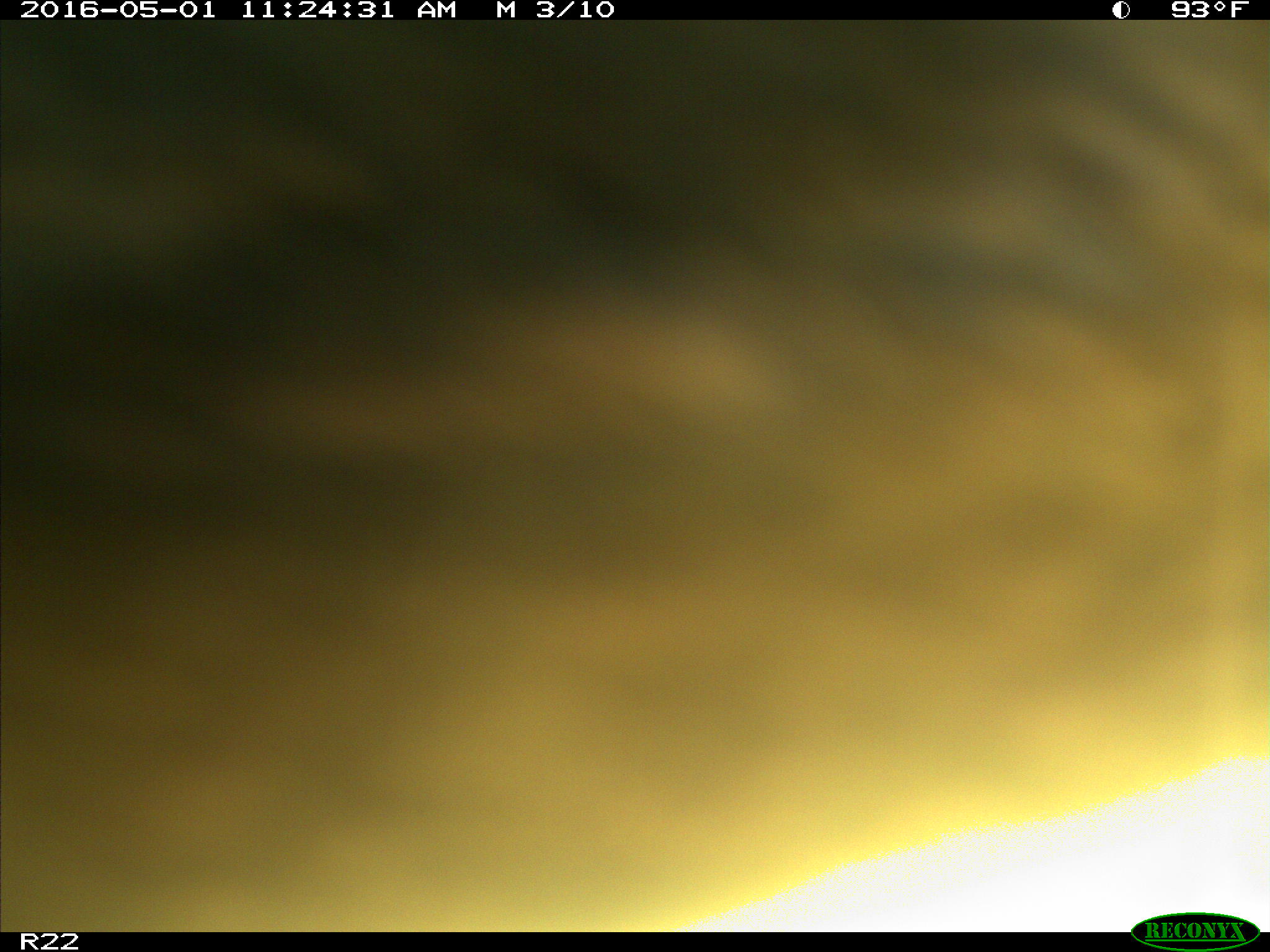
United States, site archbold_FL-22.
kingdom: Animalia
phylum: Chordata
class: Mammalia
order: Artiodactyla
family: Bovidae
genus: Bos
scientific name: Bos taurus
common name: domestic cow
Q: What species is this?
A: Bos taurus (domestic cow).